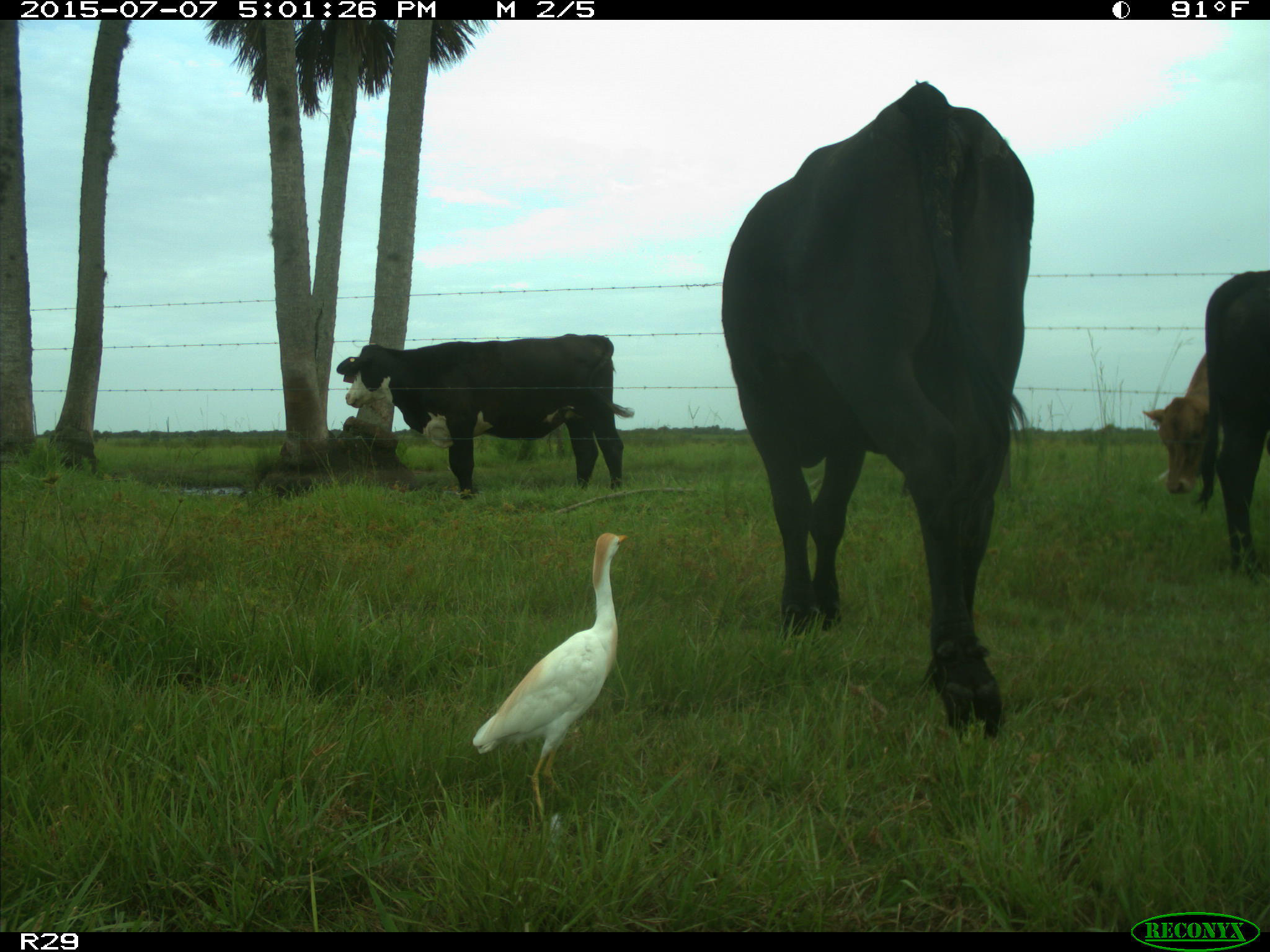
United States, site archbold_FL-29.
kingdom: Animalia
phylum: Chordata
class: Mammalia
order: Artiodactyla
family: Bovidae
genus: Bos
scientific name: Bos taurus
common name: domestic cow